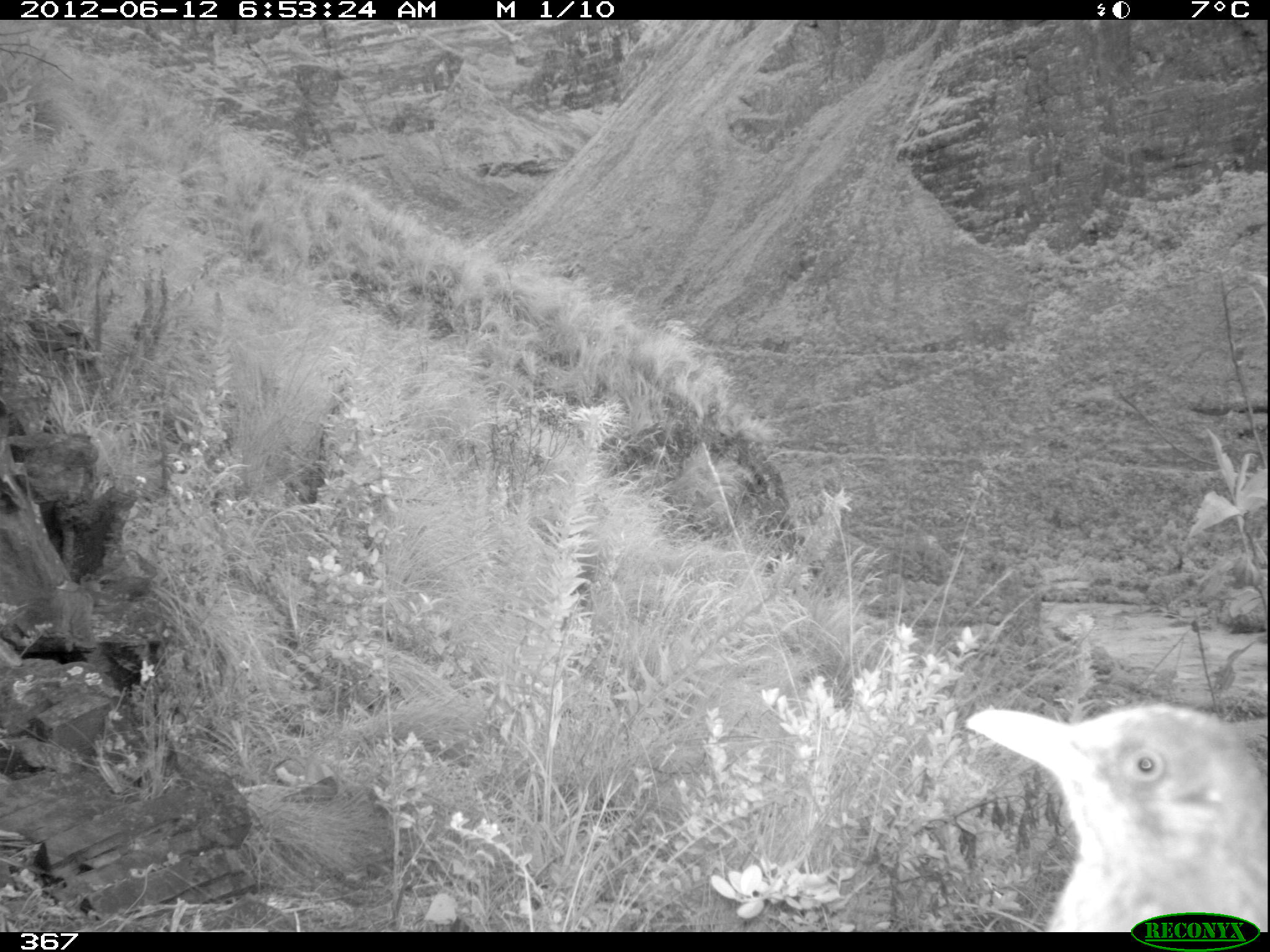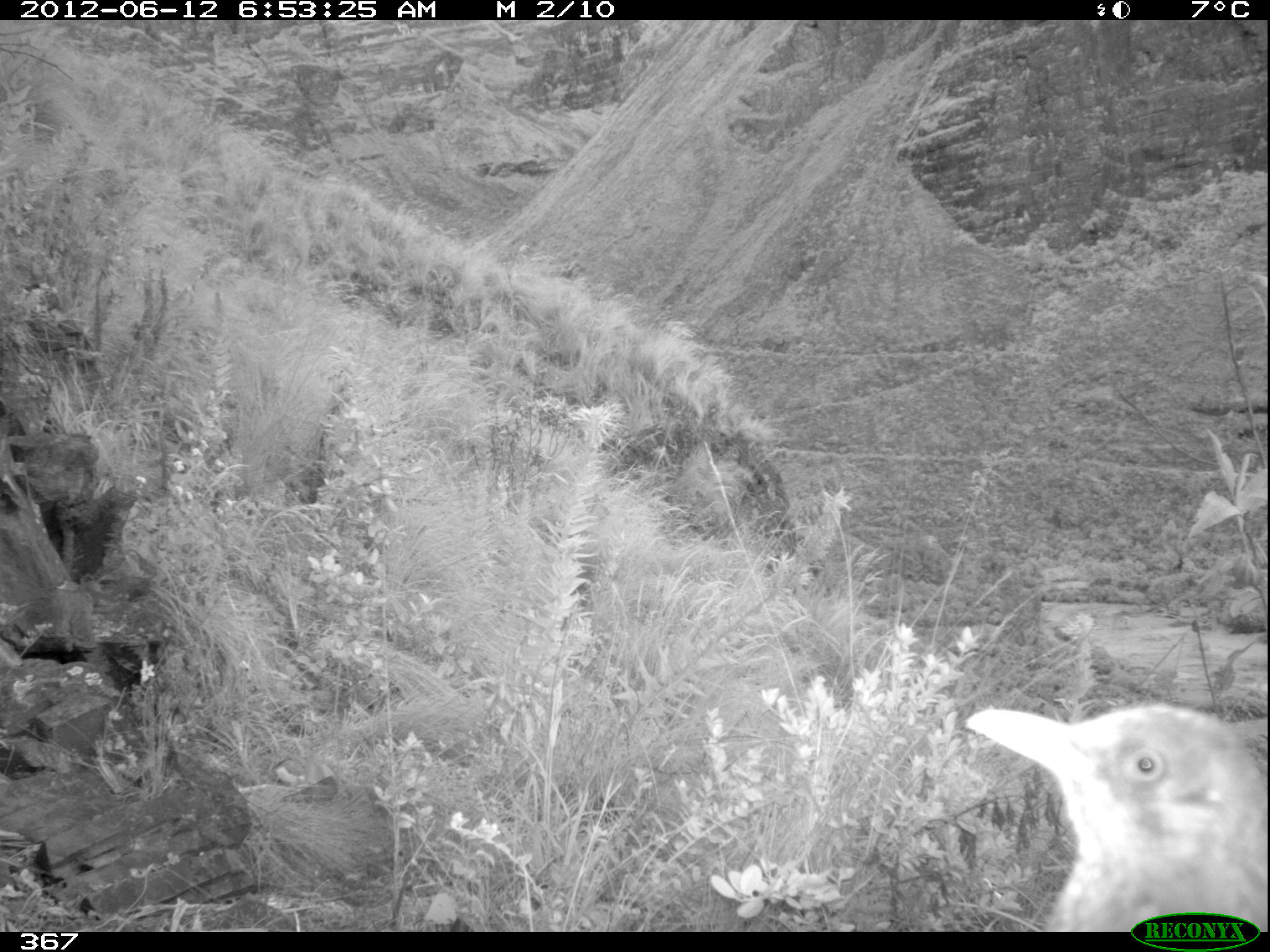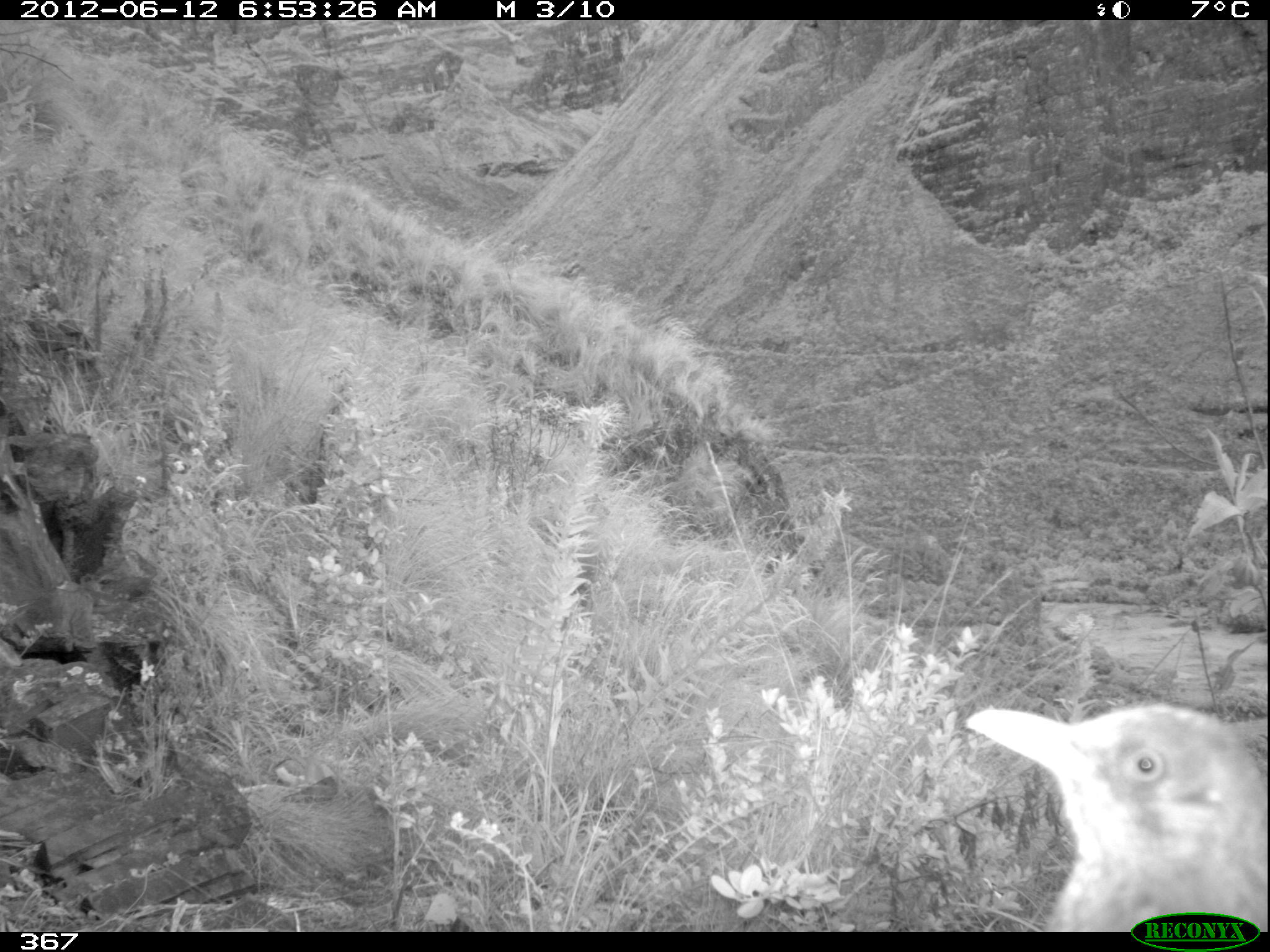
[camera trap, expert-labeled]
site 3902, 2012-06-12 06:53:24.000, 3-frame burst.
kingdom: Animalia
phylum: Chordata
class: Aves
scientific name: Aves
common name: bird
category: unknown bird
Unknown bird (bird) (Aves).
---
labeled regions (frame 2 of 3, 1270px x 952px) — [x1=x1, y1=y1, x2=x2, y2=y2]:
unknown bird: [x1=962, y1=698, x2=1269, y2=931]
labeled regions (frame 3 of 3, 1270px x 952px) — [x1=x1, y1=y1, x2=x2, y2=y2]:
unknown bird: [x1=965, y1=698, x2=1270, y2=931]